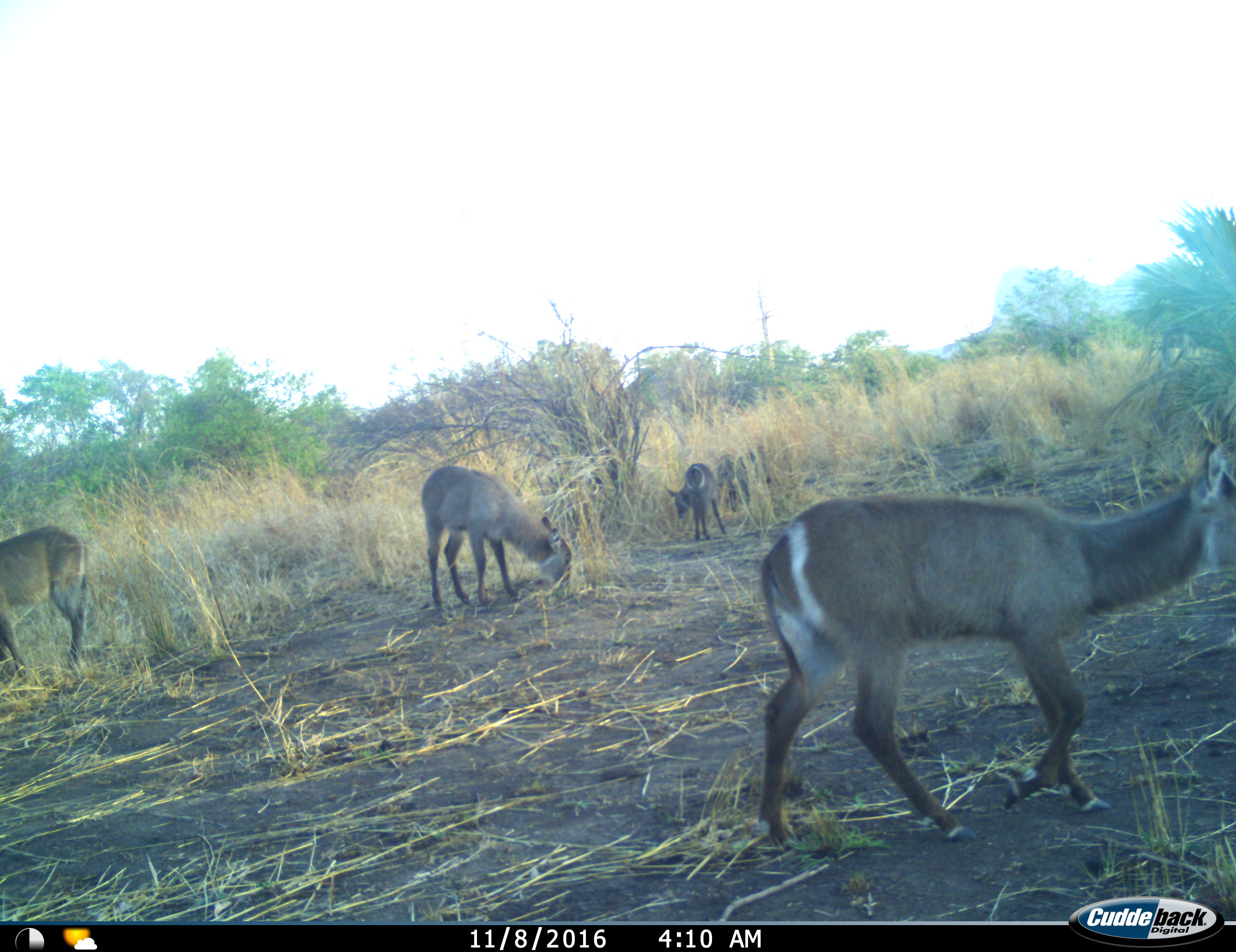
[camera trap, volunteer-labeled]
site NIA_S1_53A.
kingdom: Animalia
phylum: Chordata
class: Mammalia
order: Artiodactyla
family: Bovidae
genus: Kobus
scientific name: Kobus ellipsiprymnus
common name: waterbuck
Waterbuck (Kobus ellipsiprymnus), count 4. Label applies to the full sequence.